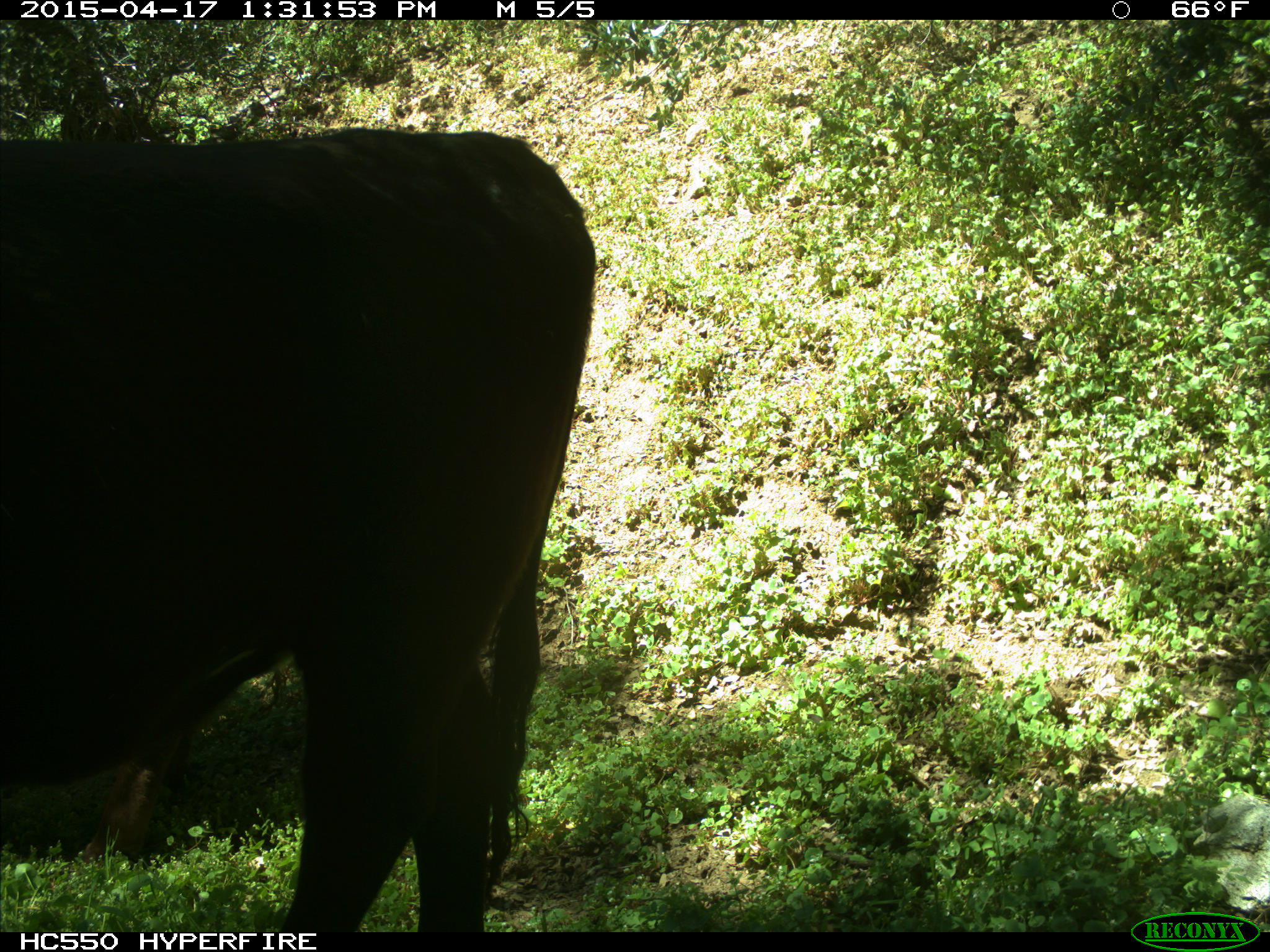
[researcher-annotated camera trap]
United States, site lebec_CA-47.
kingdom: Animalia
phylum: Chordata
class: Mammalia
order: Artiodactyla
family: Bovidae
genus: Bos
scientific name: Bos taurus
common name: domestic cow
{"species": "Bos taurus (domestic cow)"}